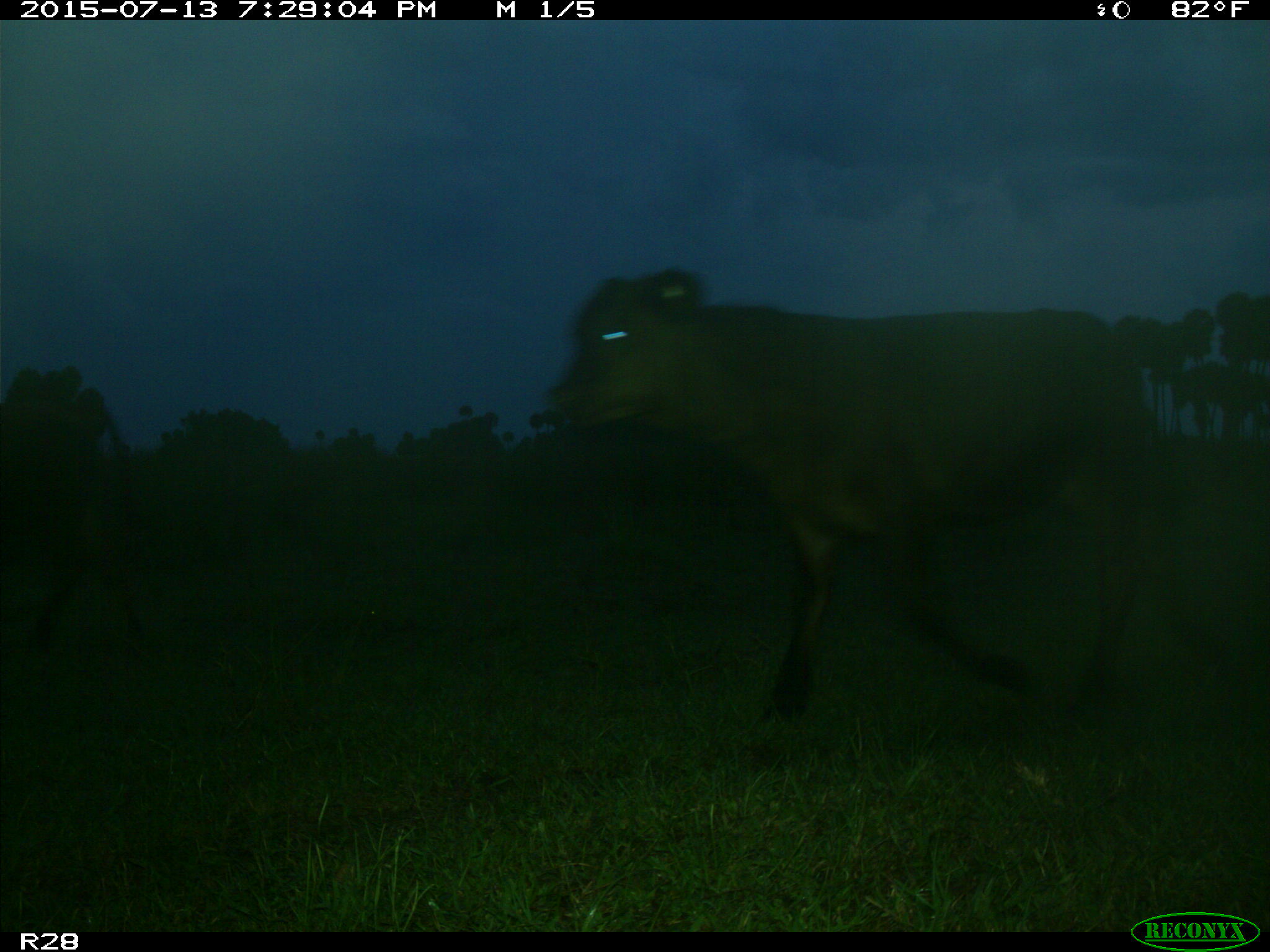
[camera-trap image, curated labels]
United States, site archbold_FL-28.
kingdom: Animalia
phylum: Chordata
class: Mammalia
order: Artiodactyla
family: Bovidae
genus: Bos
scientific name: Bos taurus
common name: domestic cow